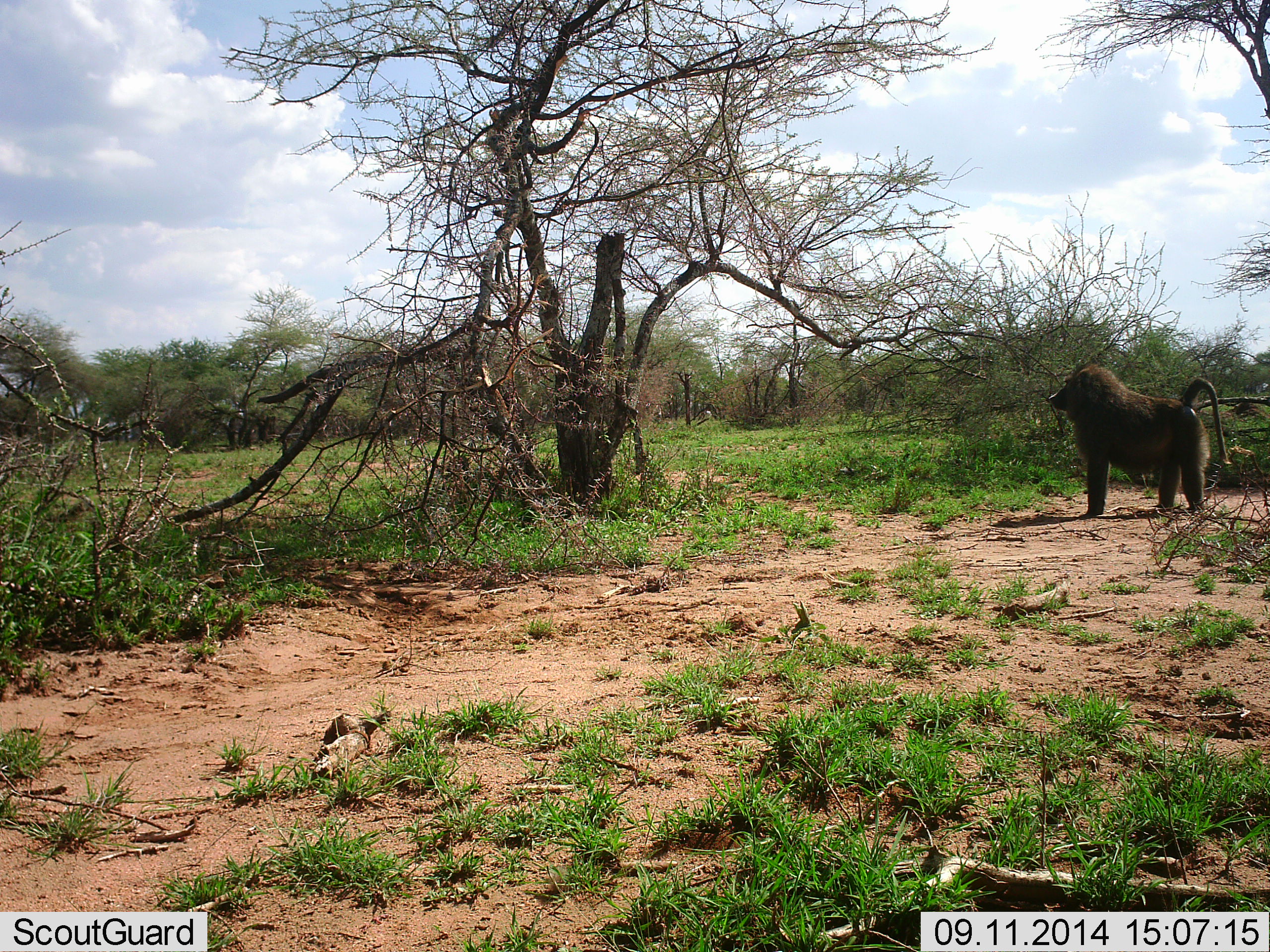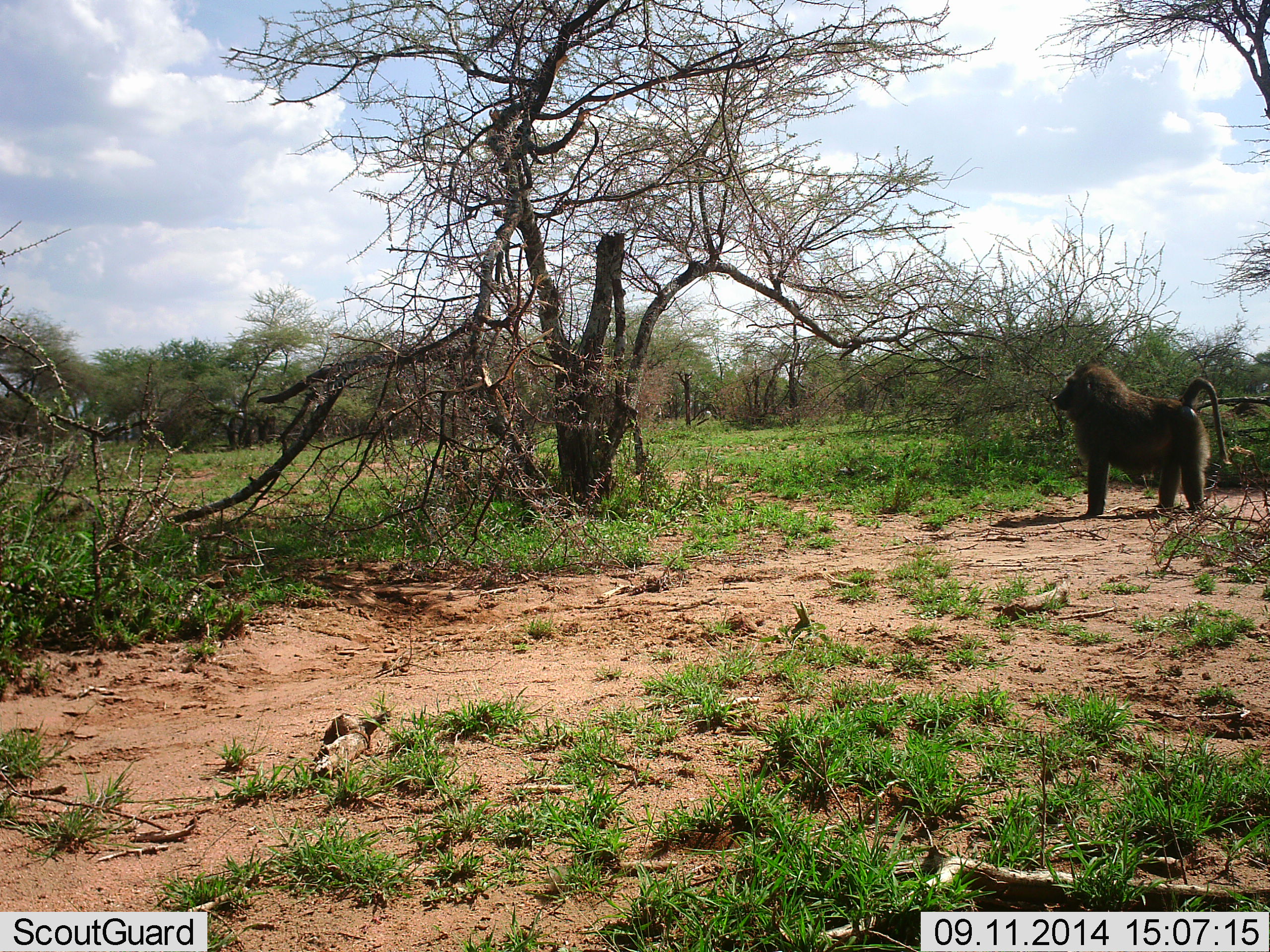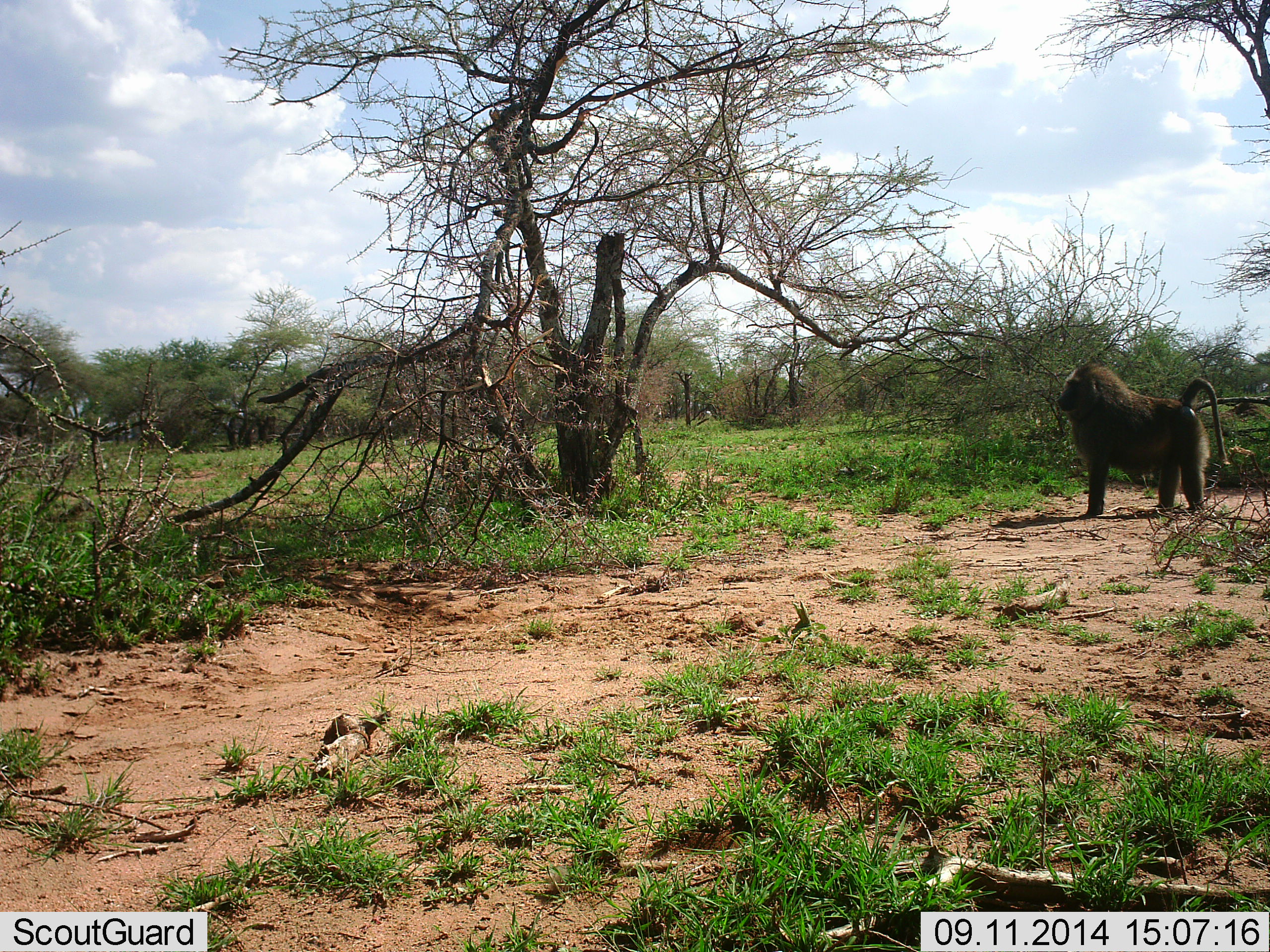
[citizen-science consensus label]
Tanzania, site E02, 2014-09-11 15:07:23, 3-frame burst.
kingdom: Animalia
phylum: Chordata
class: Mammalia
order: Primates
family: Cercopithecidae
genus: Papio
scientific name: Papio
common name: baboon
Baboon (Papio), count 1. Behavior (volunteer vote fractions): standing 100%, resting 0%, moving 0%, interacting 0%. Young present (vote fraction): 0%. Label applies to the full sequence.